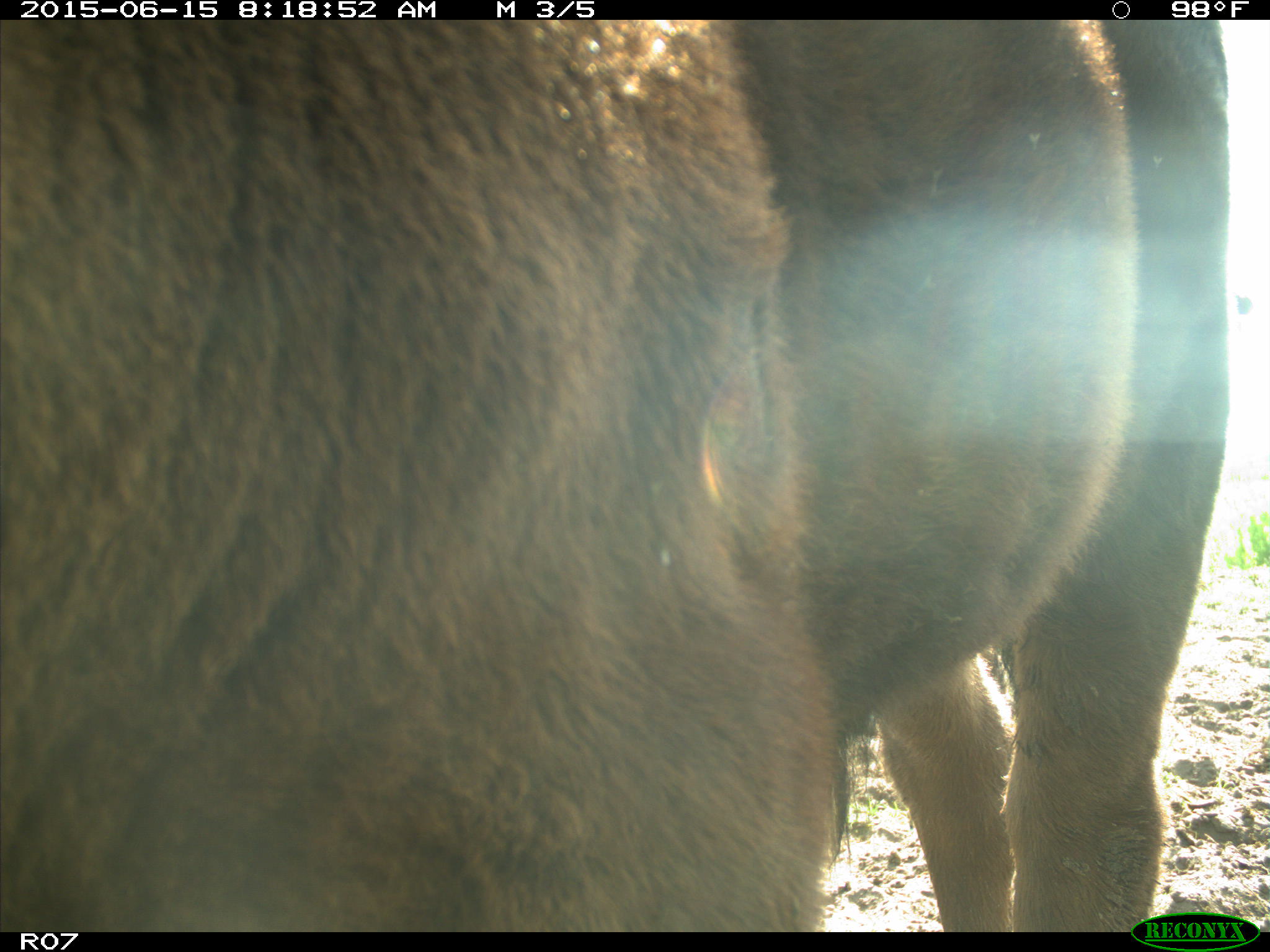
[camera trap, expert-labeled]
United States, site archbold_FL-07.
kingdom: Animalia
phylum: Chordata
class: Mammalia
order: Artiodactyla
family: Bovidae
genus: Bos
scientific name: Bos taurus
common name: domestic cow